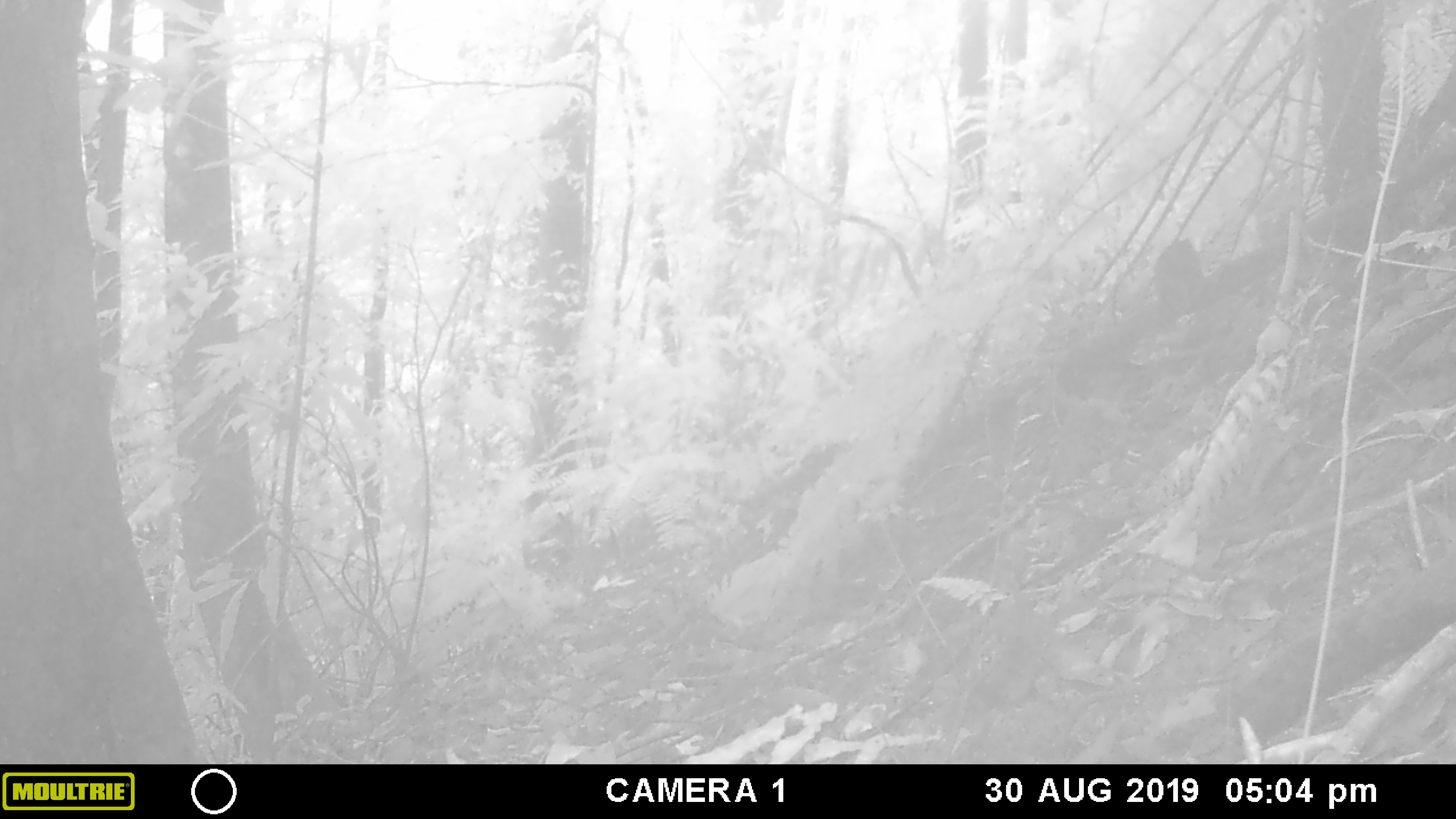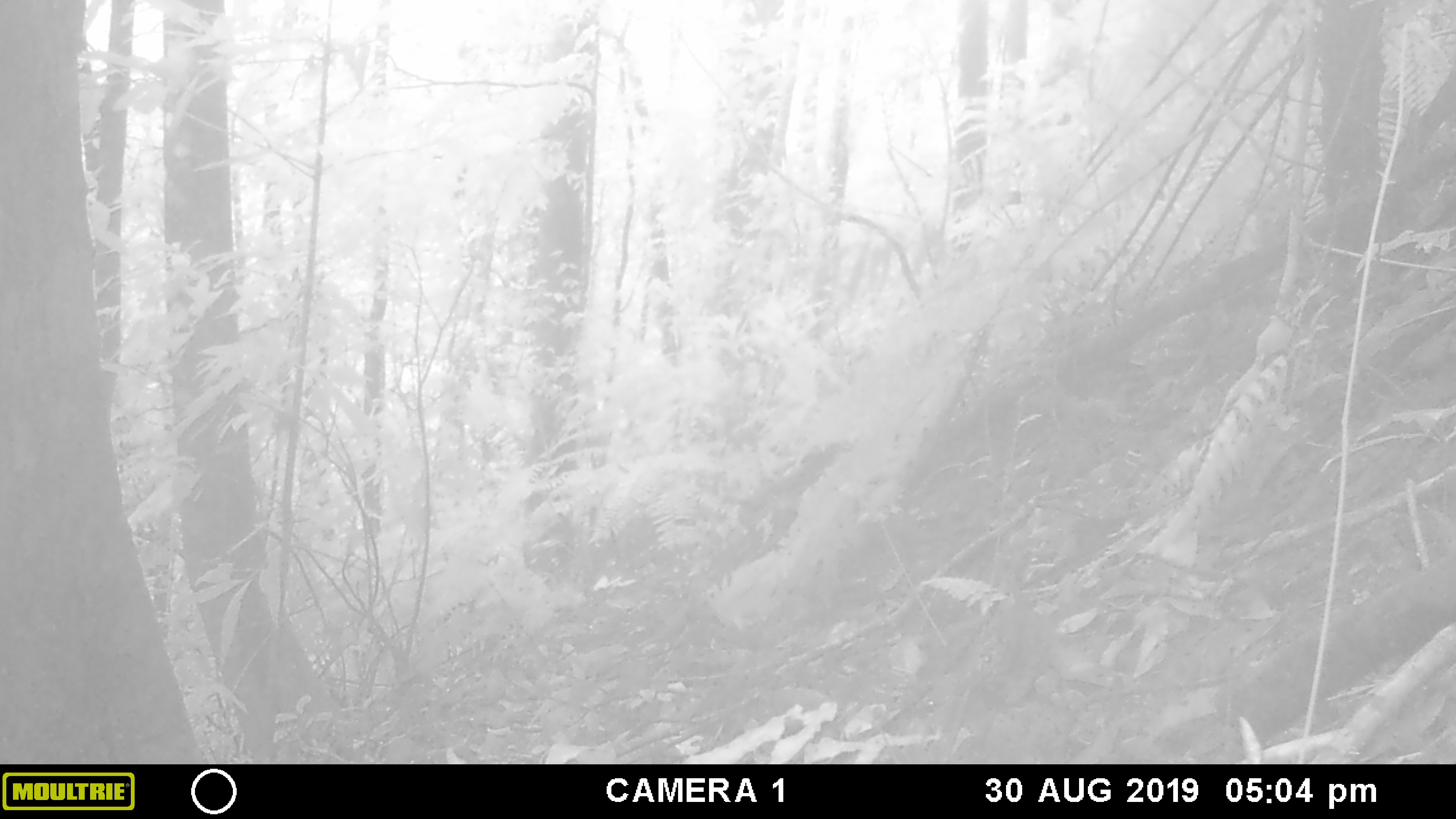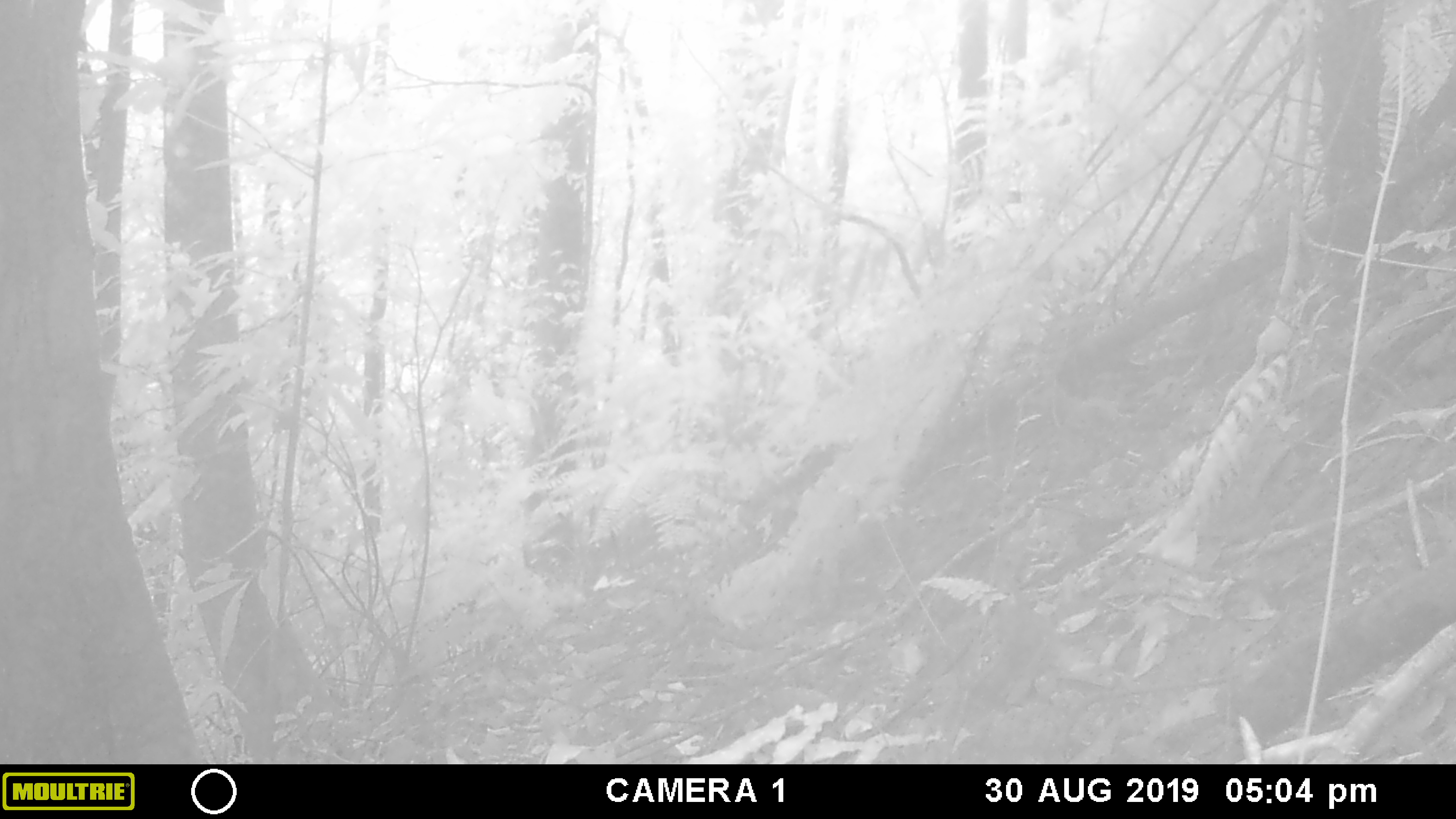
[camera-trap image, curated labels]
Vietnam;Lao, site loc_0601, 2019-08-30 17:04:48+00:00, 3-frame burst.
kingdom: Animalia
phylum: Chordata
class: Mammalia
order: Rodentia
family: Sciuridae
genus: Dremomys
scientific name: Dremomys rufigenis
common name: red-cheeked squirrel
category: red cheeked squirrel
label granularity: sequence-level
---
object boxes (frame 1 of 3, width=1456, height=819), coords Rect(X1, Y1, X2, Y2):
red cheeked squirrel: Rect(1152, 237, 1207, 315)